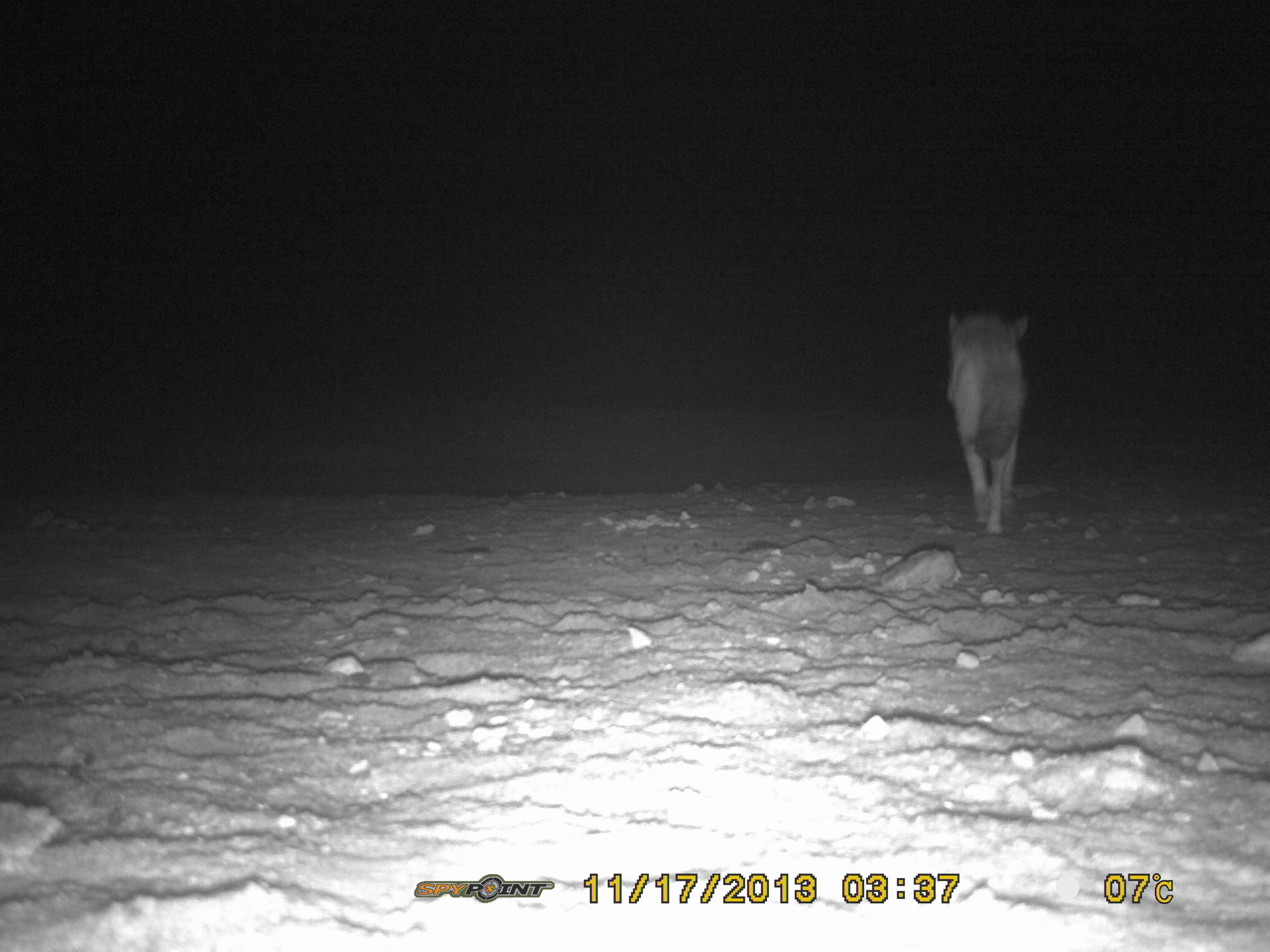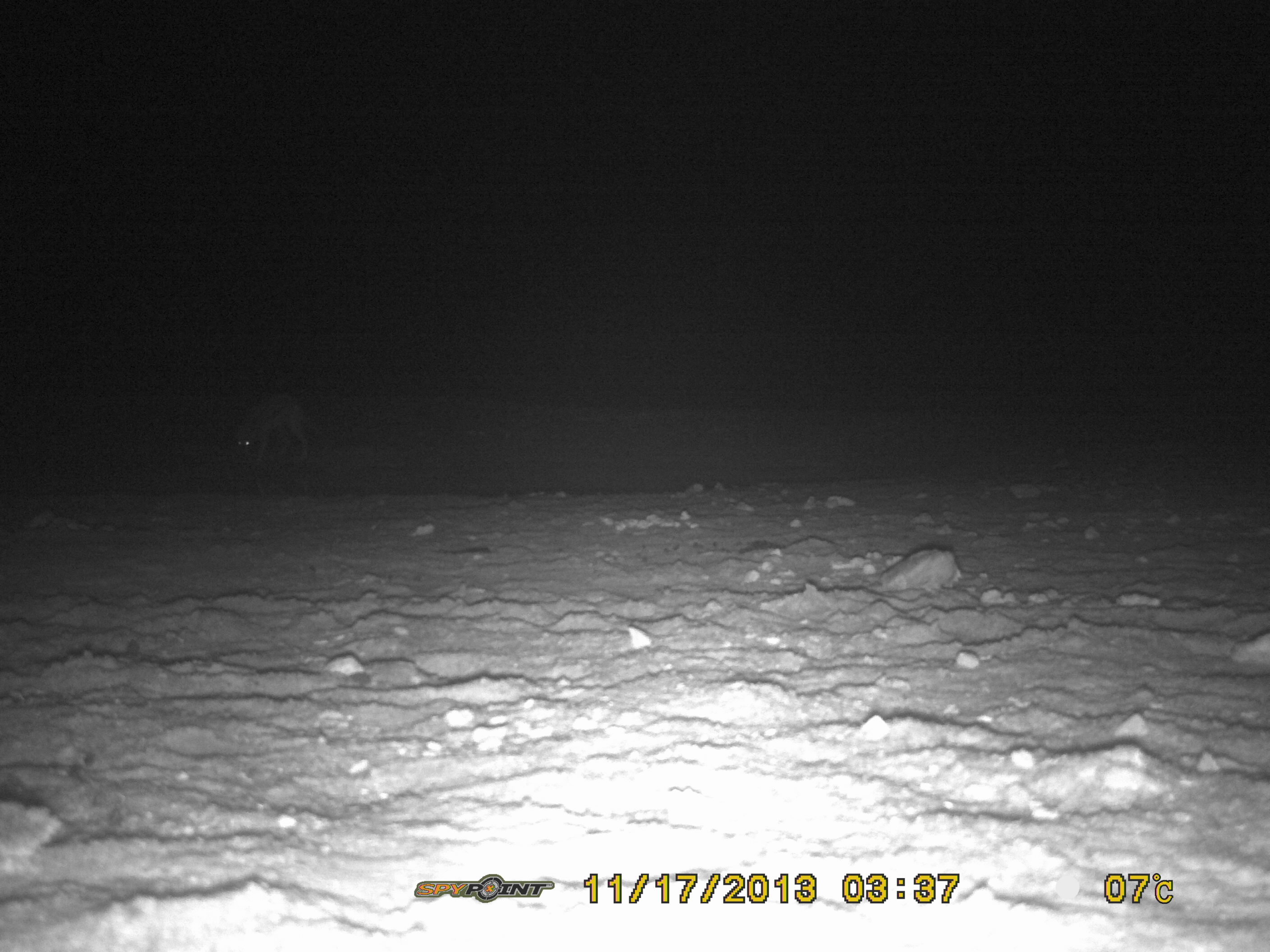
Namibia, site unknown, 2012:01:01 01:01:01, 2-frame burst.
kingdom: Animalia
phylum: Chordata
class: Mammalia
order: Carnivora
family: Canidae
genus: Lupulella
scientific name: Lupulella mesomelas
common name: black-backed jackal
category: canis mesomelas